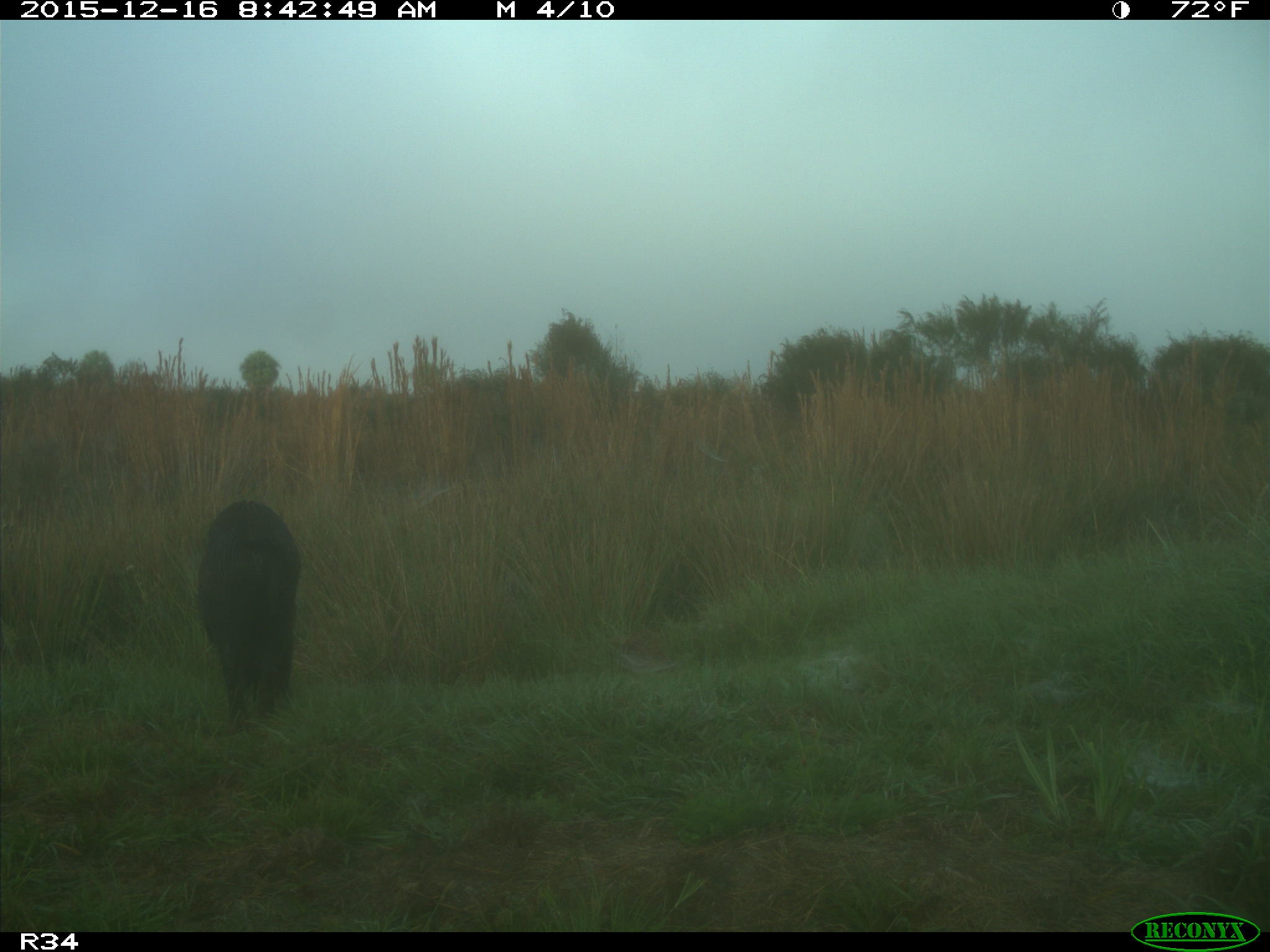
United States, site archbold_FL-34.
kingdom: Animalia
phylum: Chordata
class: Mammalia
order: Artiodactyla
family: Suidae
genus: Sus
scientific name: Sus scrofa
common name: wild boar